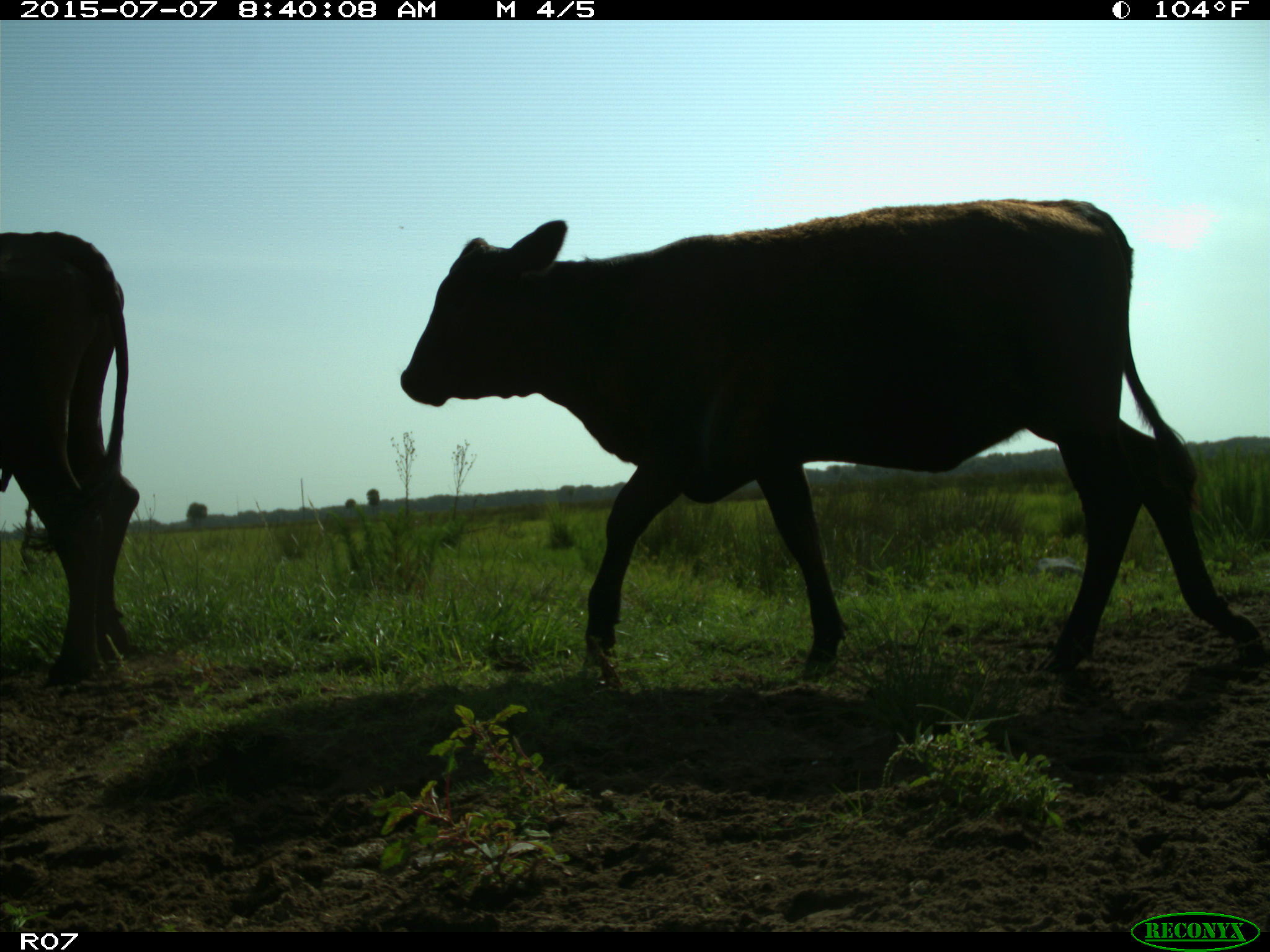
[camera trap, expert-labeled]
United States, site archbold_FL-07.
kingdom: Animalia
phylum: Chordata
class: Mammalia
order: Artiodactyla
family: Bovidae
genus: Bos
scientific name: Bos taurus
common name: domestic cow